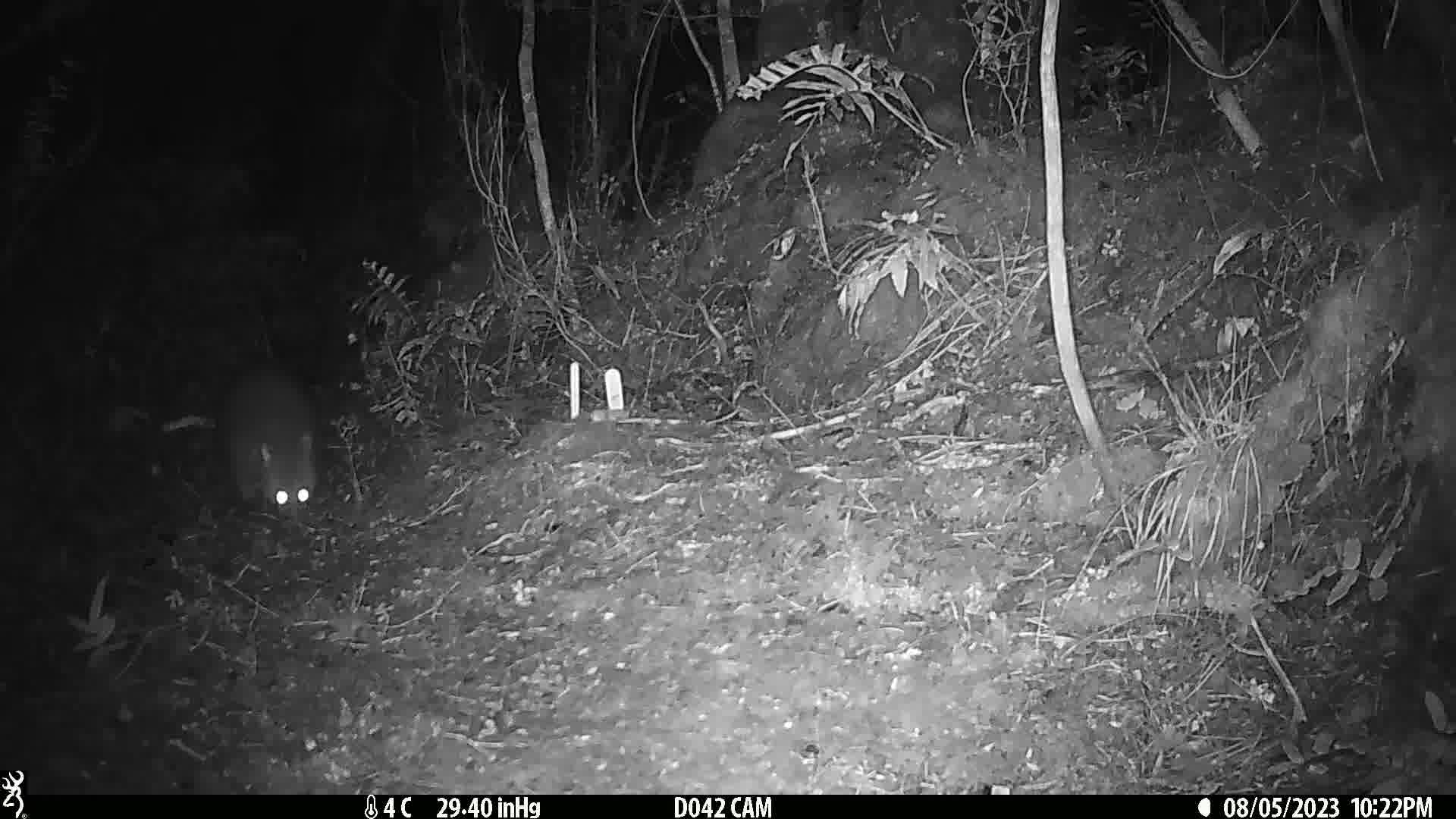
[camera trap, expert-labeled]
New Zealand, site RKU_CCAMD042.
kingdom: Animalia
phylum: Chordata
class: Mammalia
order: Diprotodontia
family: Phalangeridae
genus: Trichosurus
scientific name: Trichosurus vulpecula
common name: common brushtail possum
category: possum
Possum (common brushtail possum) (Trichosurus vulpecula).